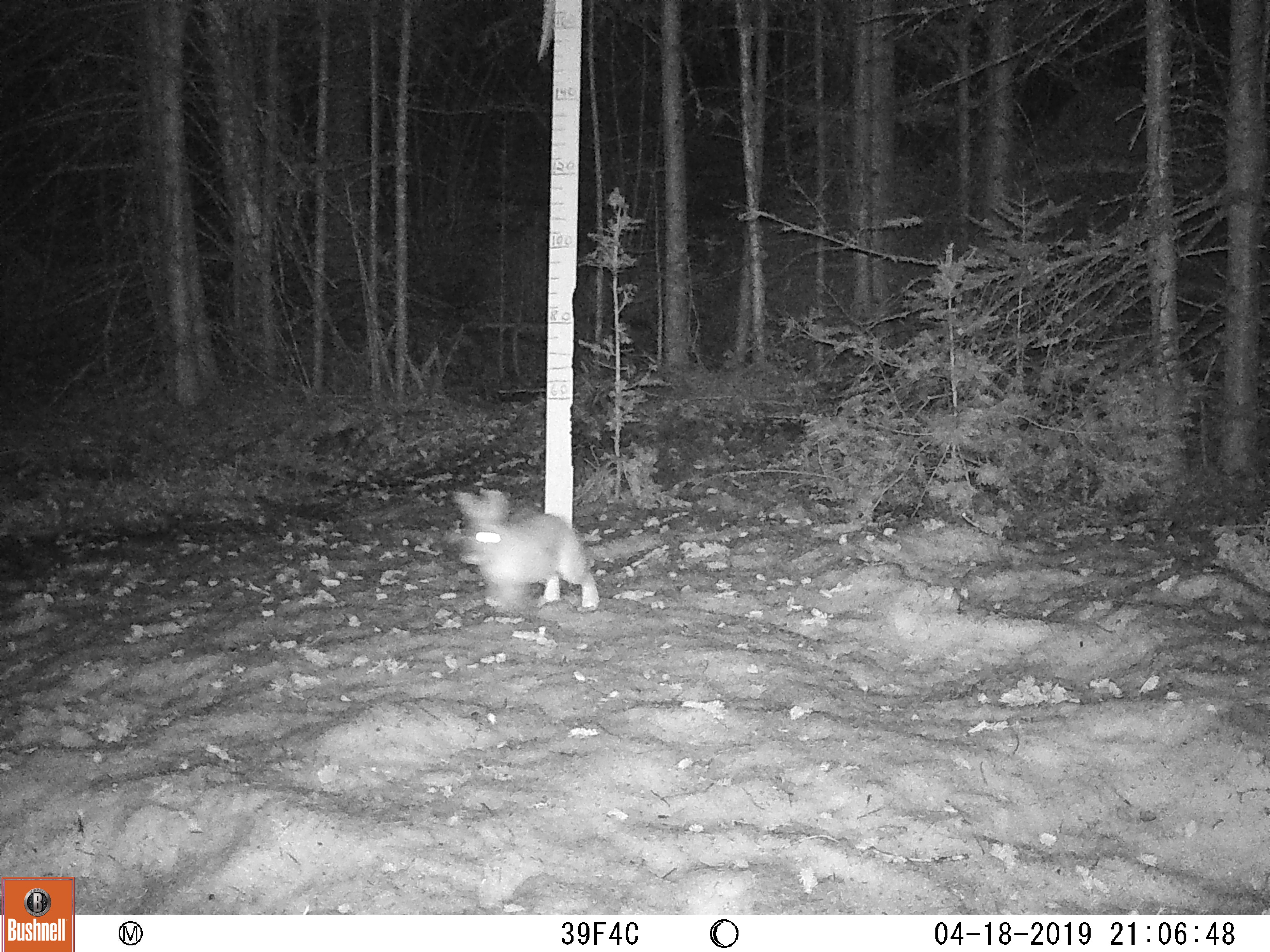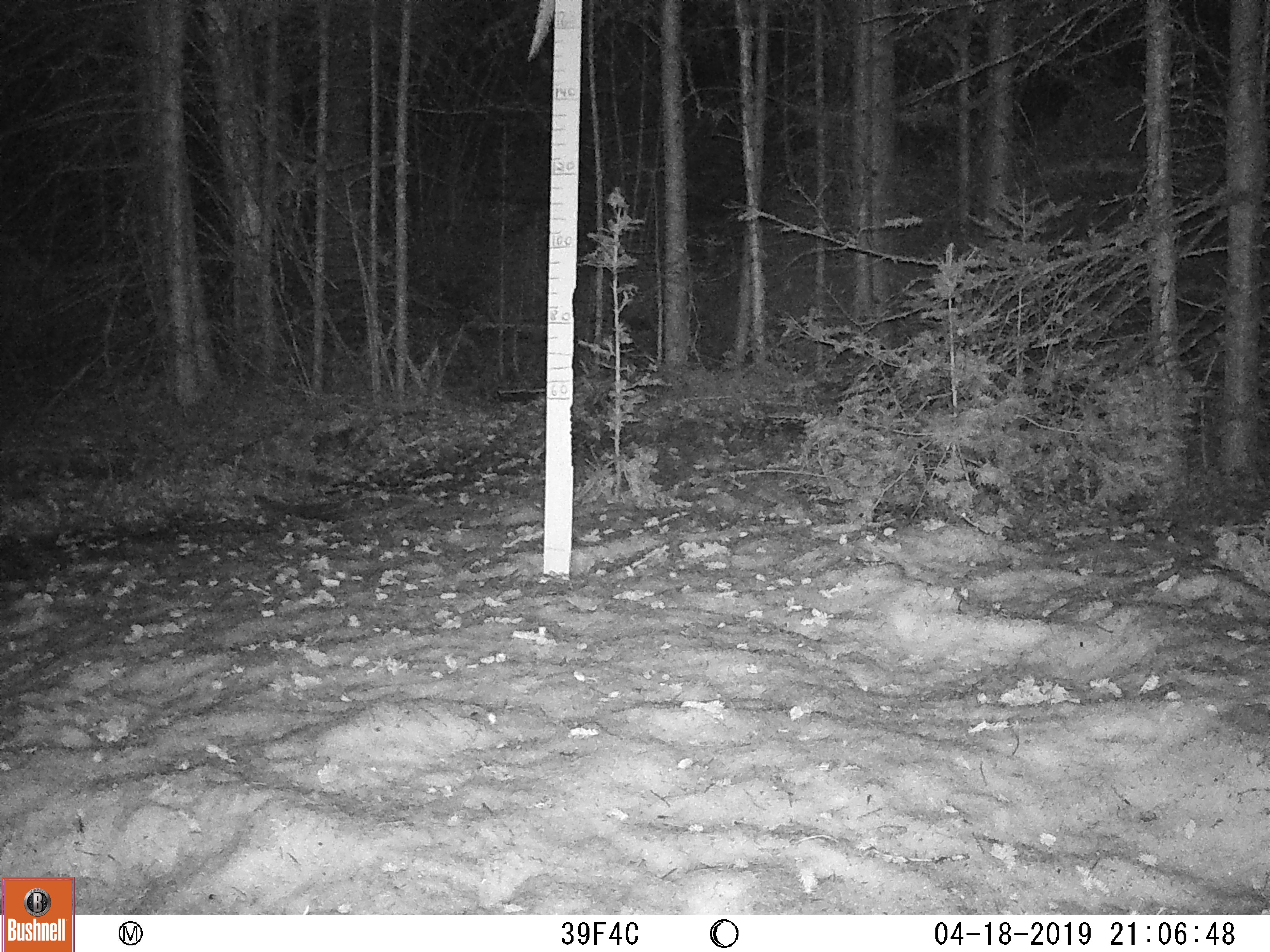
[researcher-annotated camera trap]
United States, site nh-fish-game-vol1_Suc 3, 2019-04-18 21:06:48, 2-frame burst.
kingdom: Animalia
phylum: Chordata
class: Mammalia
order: Lagomorpha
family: Leporidae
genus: Lepus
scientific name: Lepus americanus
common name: snowshoe hare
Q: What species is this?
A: Snowshoe hare (Lepus americanus).